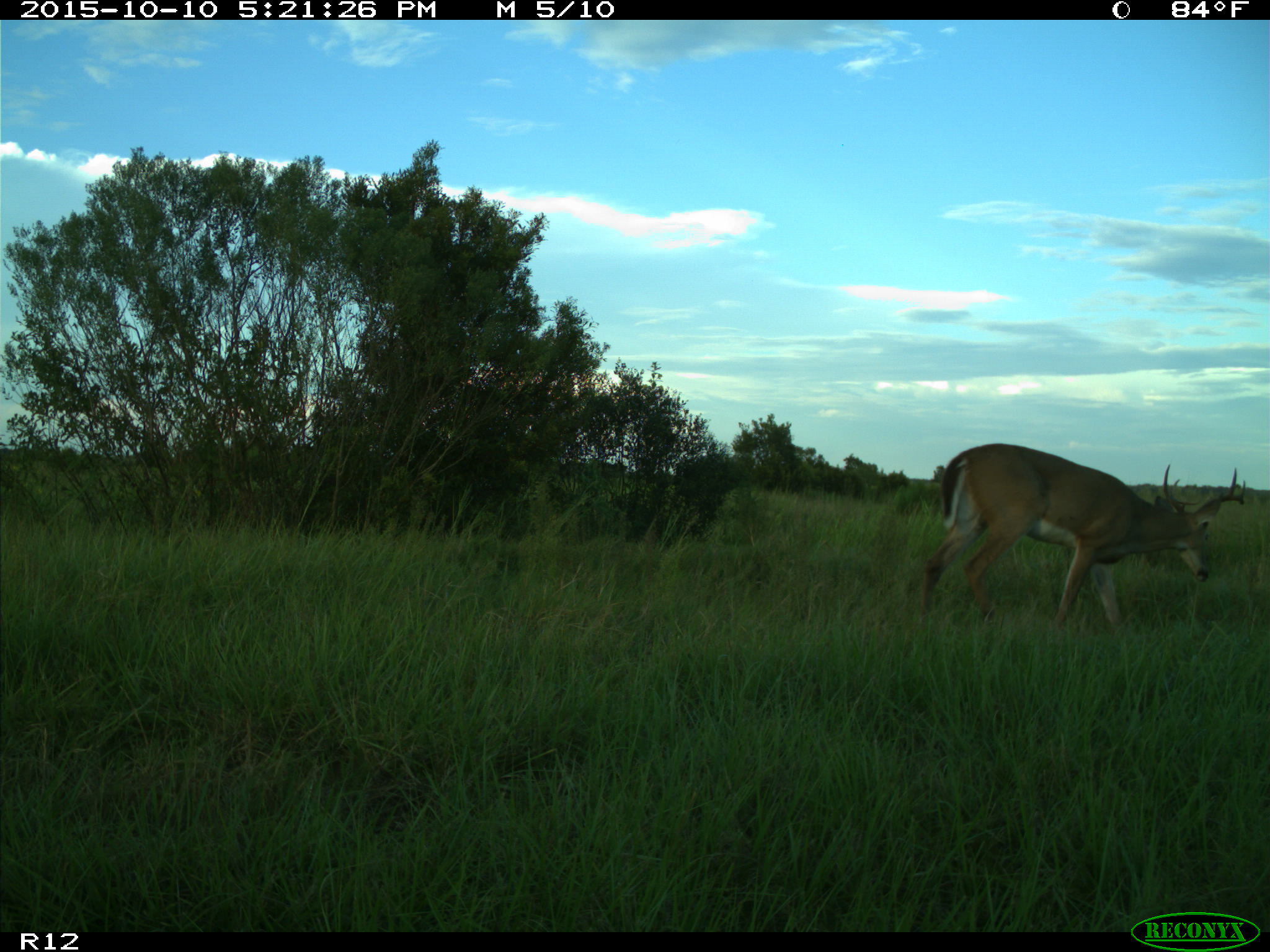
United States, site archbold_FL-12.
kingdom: Animalia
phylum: Chordata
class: Mammalia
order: Artiodactyla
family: Cervidae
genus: Odocoileus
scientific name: Odocoileus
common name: deer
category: unidentified deer